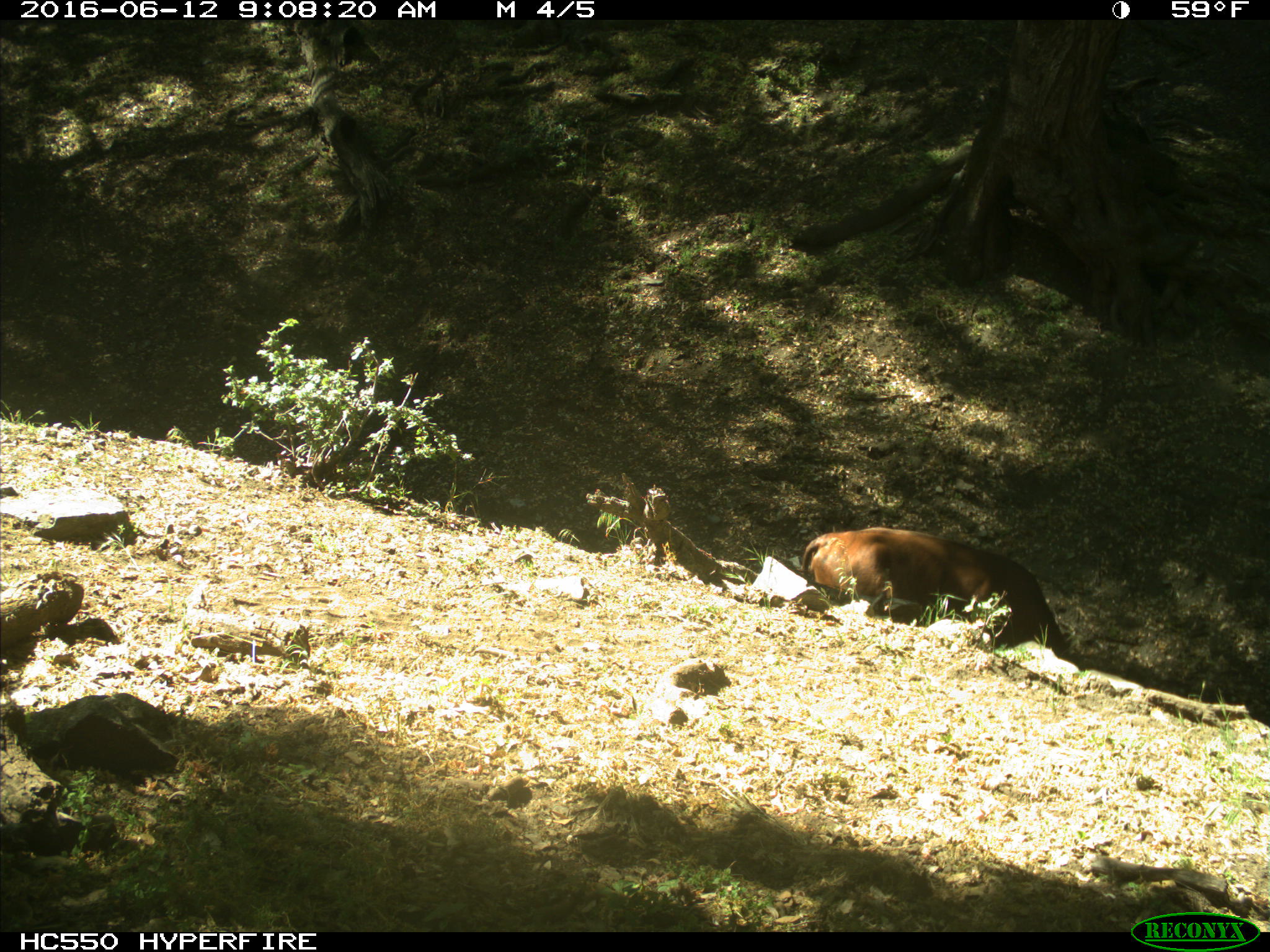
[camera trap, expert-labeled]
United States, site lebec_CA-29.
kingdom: Animalia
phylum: Chordata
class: Mammalia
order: Artiodactyla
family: Bovidae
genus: Bos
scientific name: Bos taurus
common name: domestic cow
Bos taurus (domestic cow).